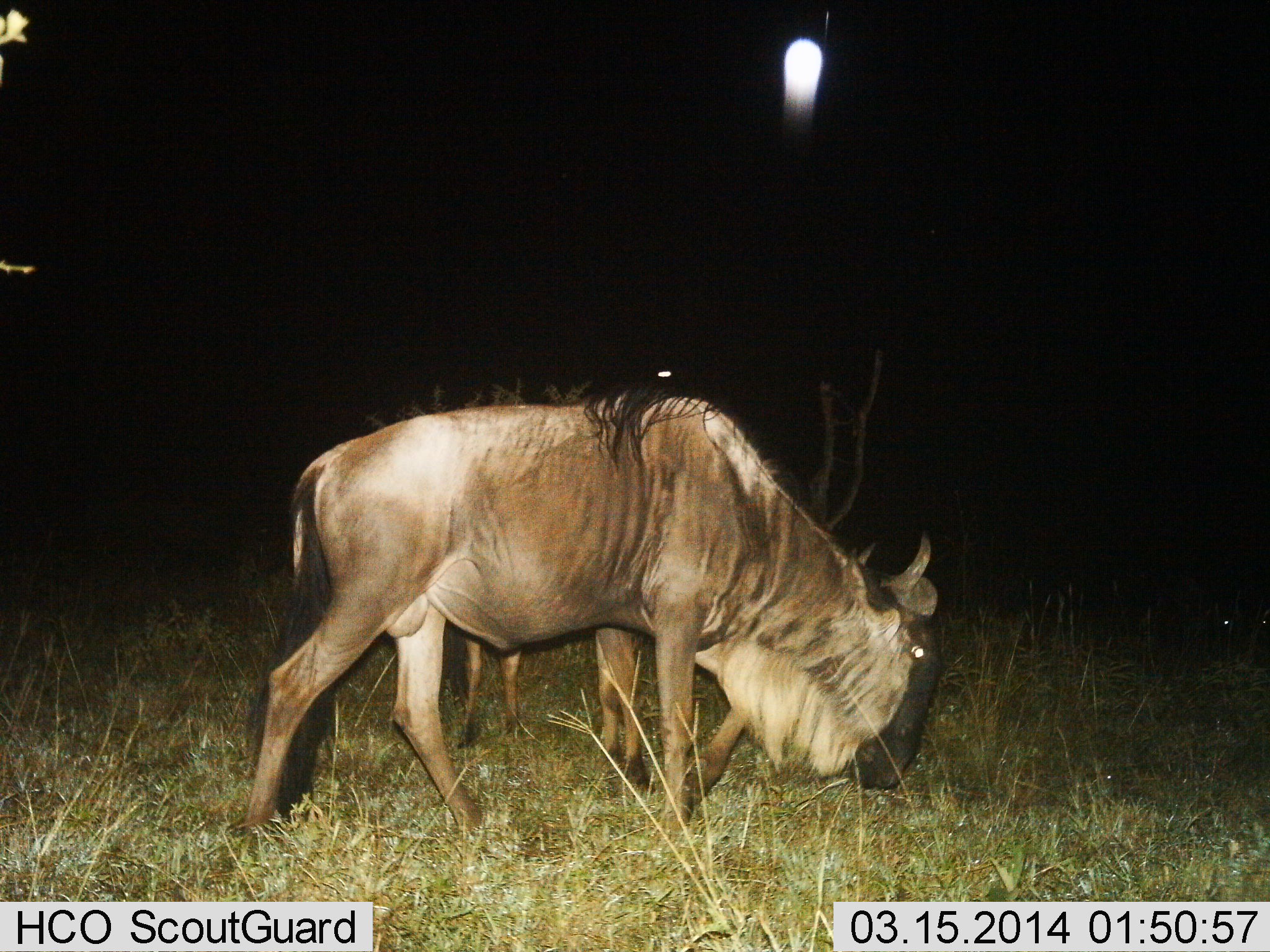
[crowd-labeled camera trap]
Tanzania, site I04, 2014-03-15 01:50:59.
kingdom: Animalia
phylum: Chordata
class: Mammalia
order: Artiodactyla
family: Bovidae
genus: Connochaetes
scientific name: Connochaetes taurinus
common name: blue wildebeest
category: wildebeest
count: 2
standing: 64%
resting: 0%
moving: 9%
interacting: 0%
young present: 18%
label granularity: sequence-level